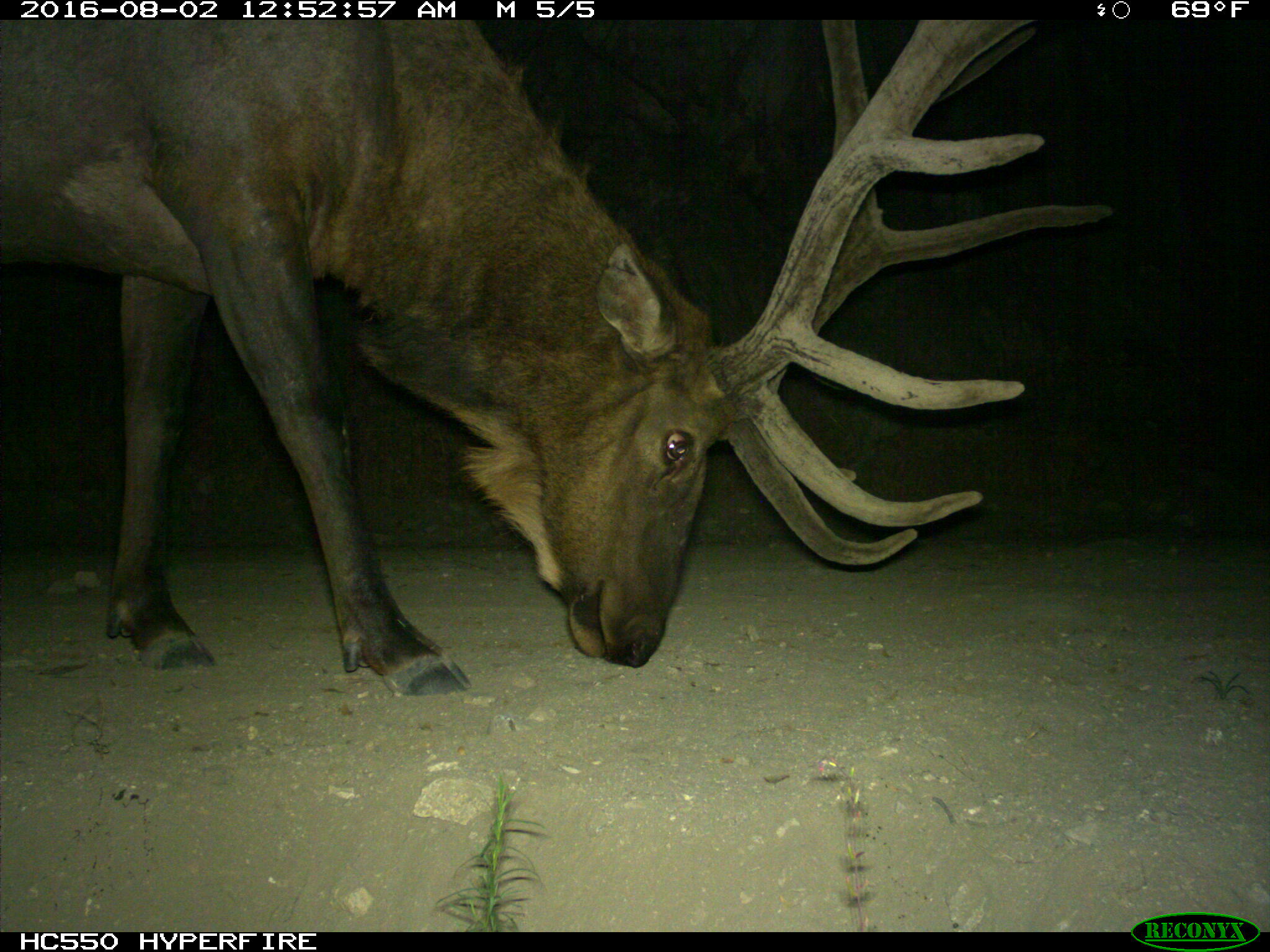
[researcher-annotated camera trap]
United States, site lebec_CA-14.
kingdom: Animalia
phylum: Chordata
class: Mammalia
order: Artiodactyla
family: Cervidae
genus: Cervus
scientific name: Cervus canadensis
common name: elk